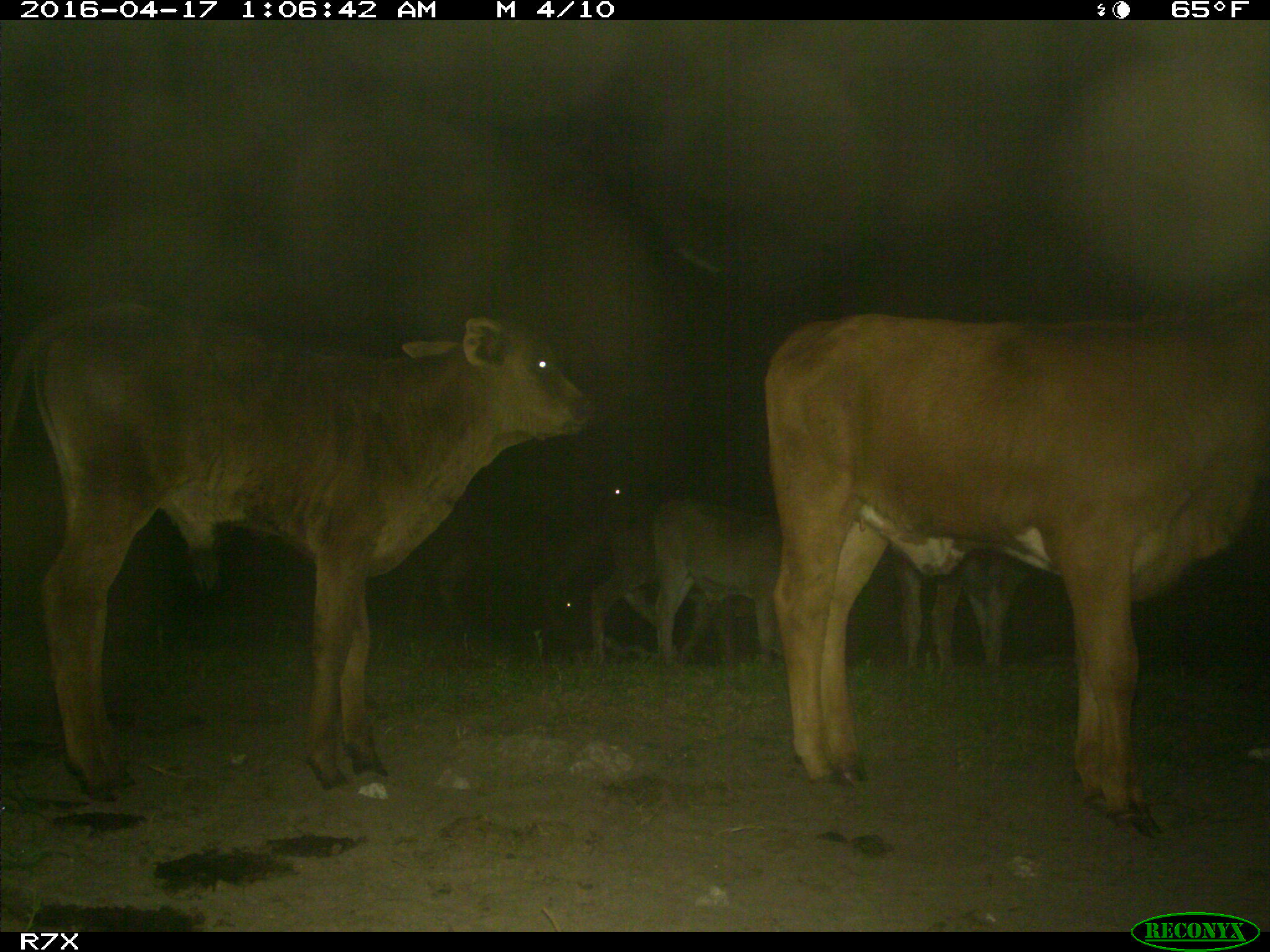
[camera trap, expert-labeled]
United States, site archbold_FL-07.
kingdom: Animalia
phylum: Chordata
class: Mammalia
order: Artiodactyla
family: Bovidae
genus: Bos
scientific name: Bos taurus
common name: domestic cow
Bos taurus (domestic cow).